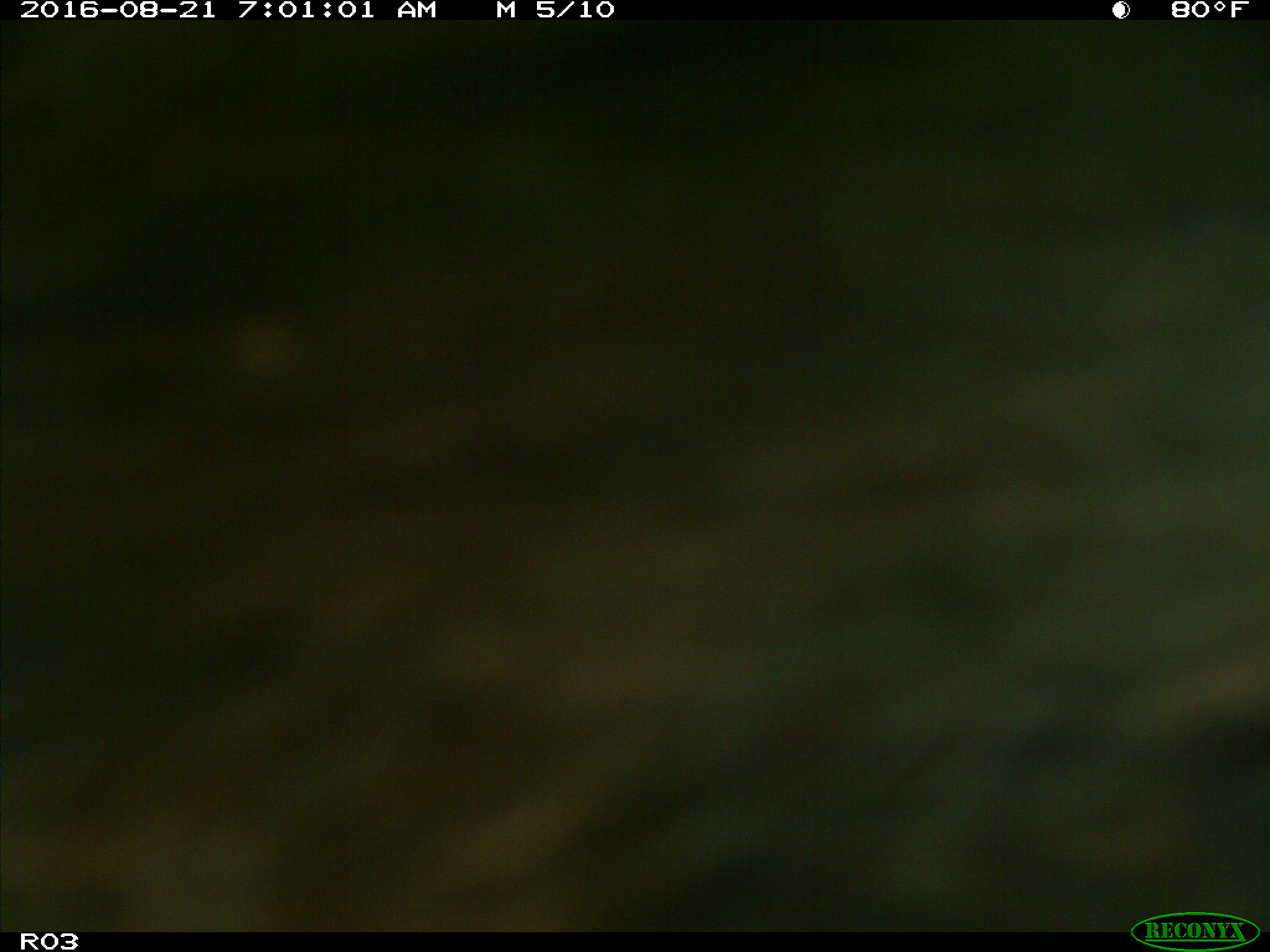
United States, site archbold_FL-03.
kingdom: Animalia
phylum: Chordata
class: Mammalia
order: Artiodactyla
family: Bovidae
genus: Bos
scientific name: Bos taurus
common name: domestic cow